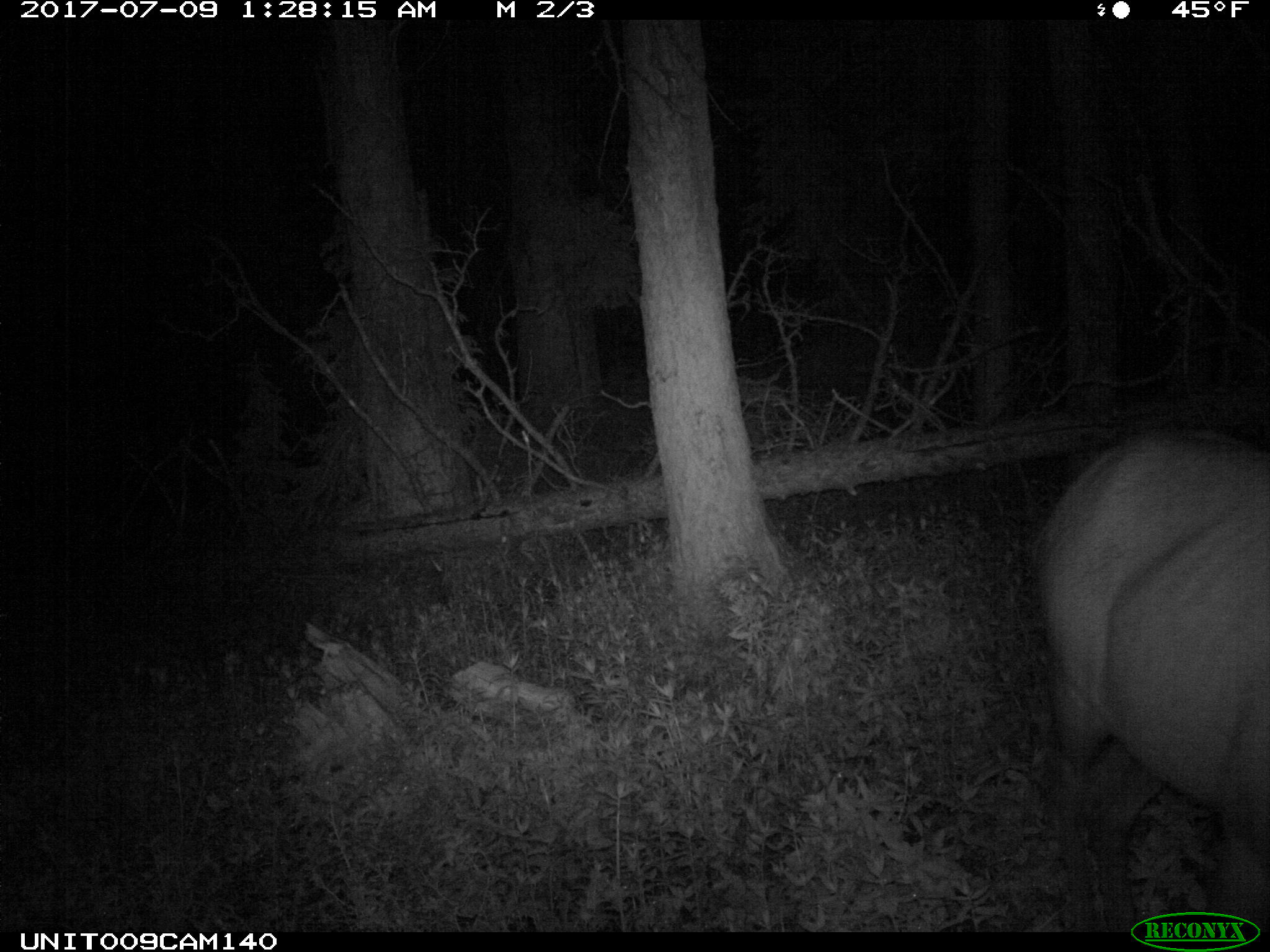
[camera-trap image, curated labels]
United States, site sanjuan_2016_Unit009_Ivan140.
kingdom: Animalia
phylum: Chordata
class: Mammalia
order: Artiodactyla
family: Cervidae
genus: Cervus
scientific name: Cervus elaphus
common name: red deer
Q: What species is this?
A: Cervus elaphus (red deer).